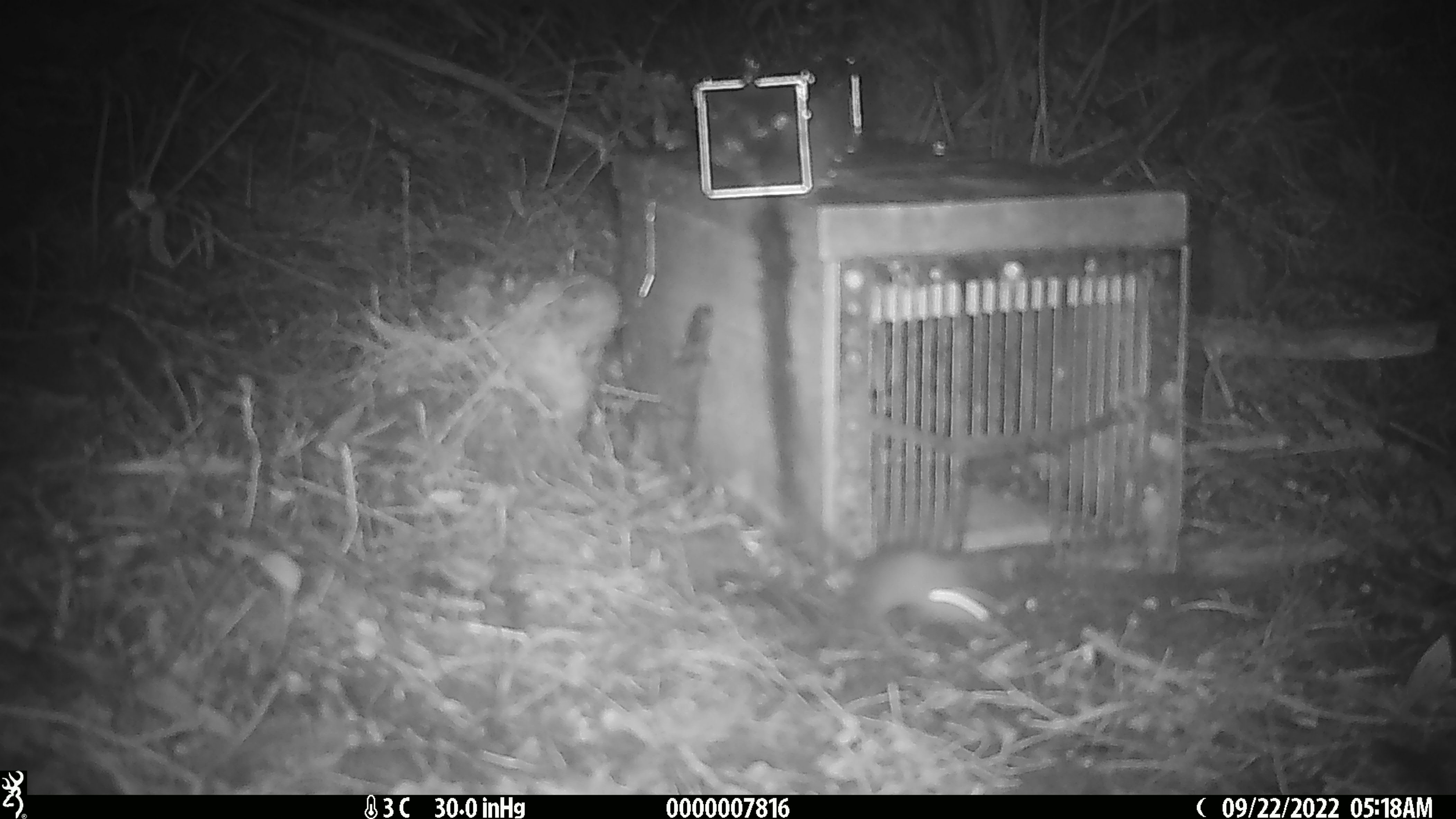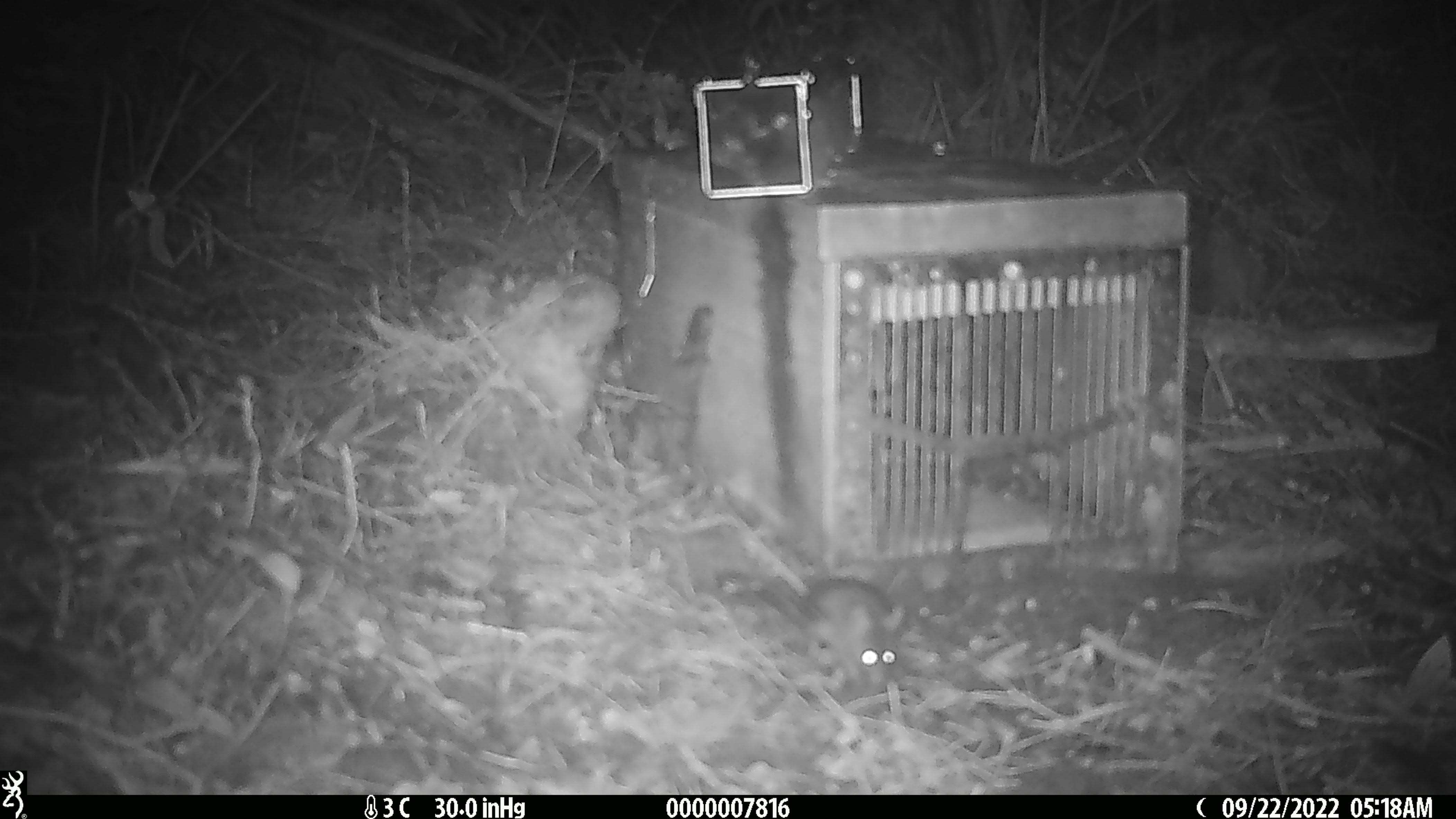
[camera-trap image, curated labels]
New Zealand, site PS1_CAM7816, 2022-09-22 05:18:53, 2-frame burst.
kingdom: Animalia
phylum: Chordata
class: Mammalia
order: Rodentia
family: Muridae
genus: Mus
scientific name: Mus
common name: mouse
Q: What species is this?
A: Mouse (Mus).